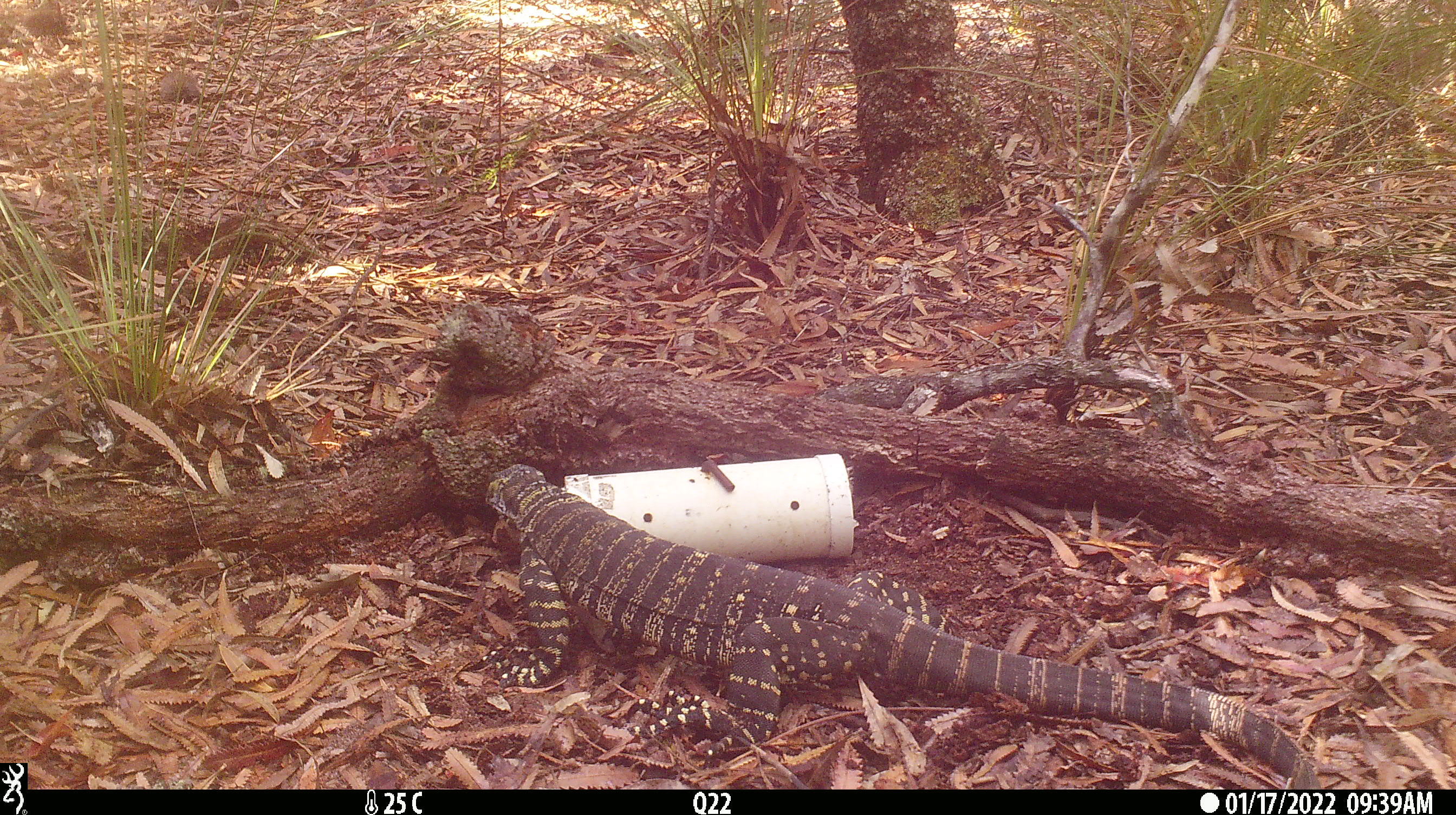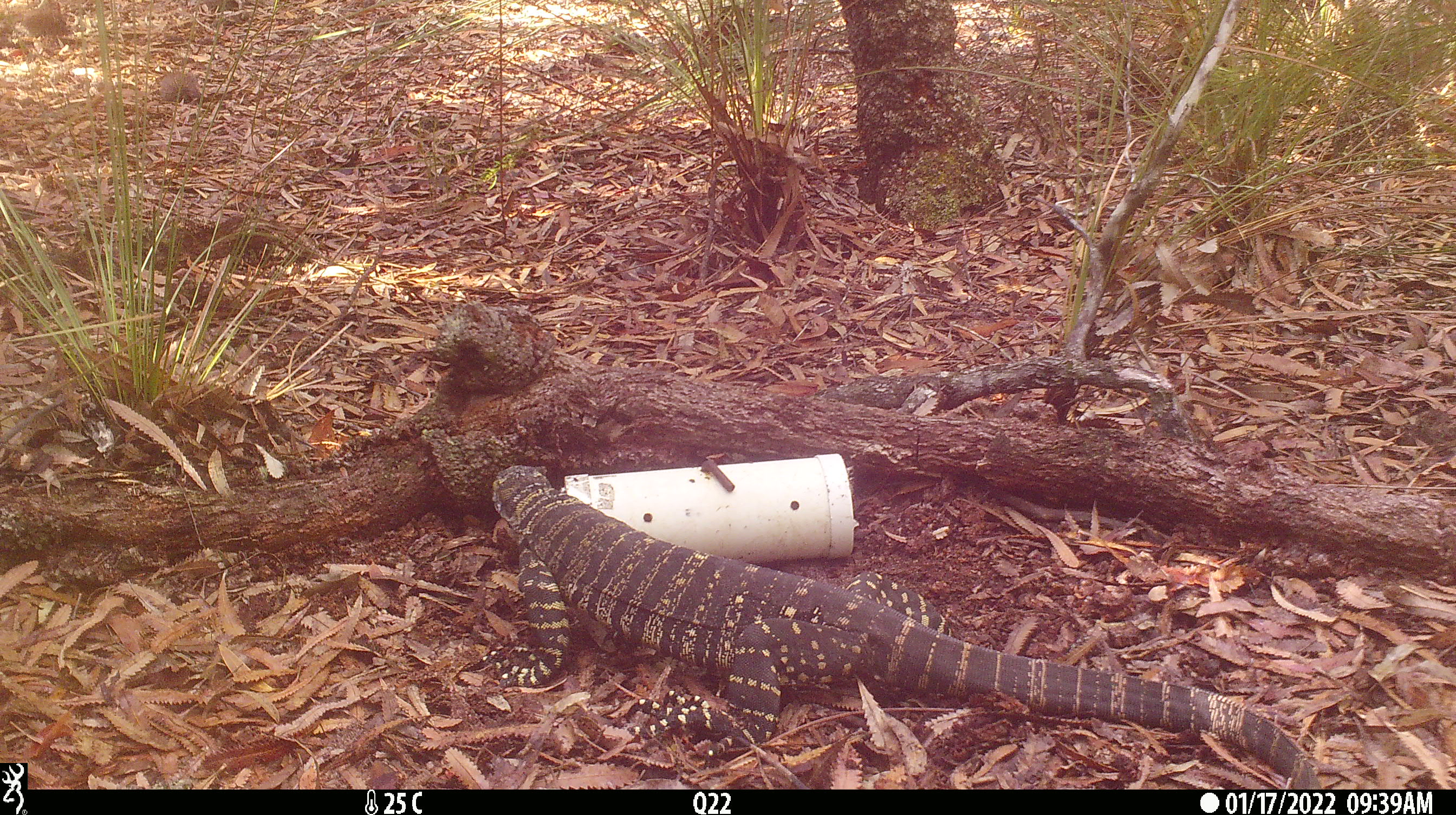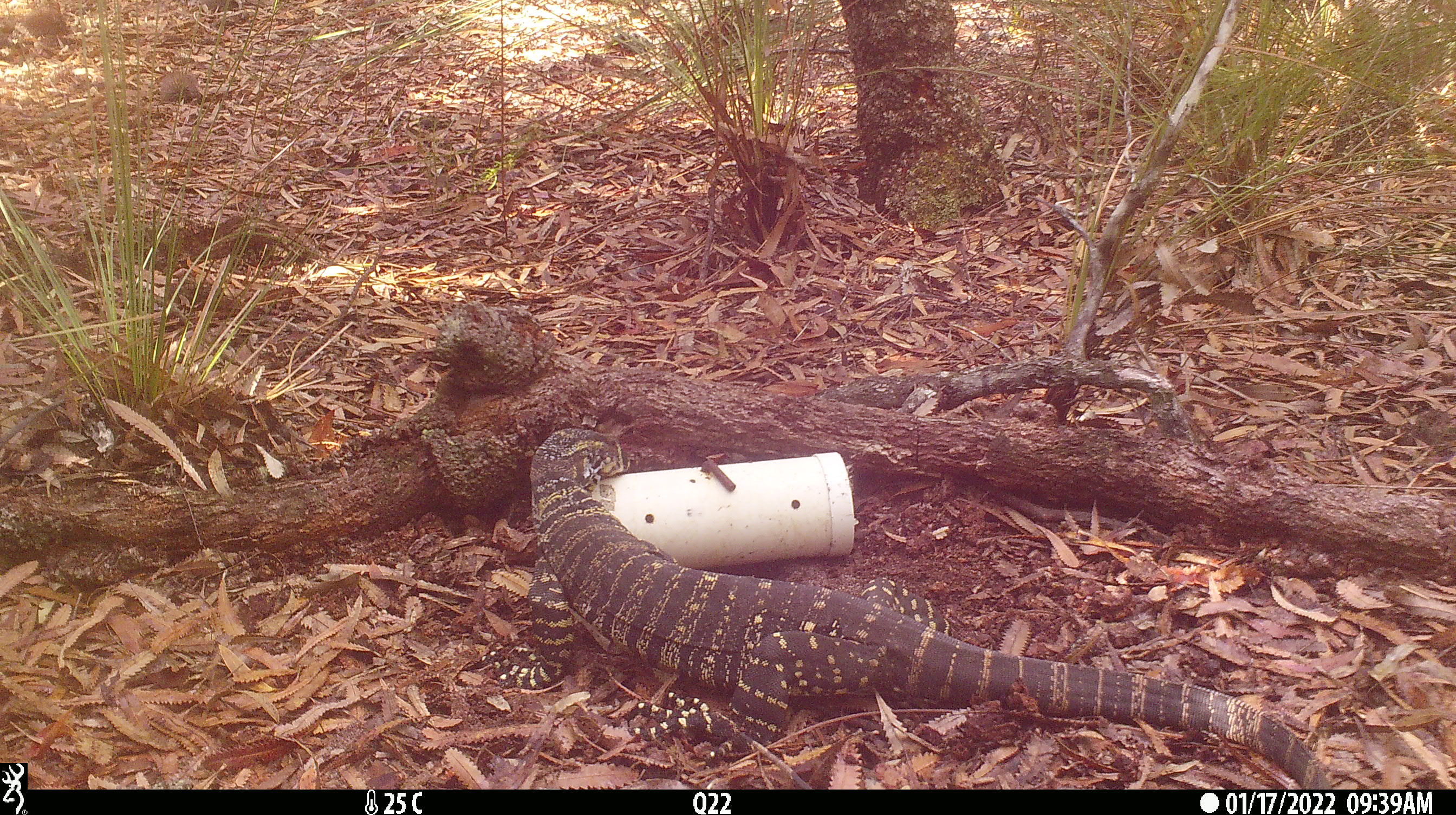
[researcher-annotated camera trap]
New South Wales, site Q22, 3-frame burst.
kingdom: Animalia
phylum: Chordata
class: Reptilia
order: Squamata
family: Varanidae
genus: Varanus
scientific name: Varanus varius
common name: lace monitor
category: goanna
Goanna (lace monitor) (Varanus varius).